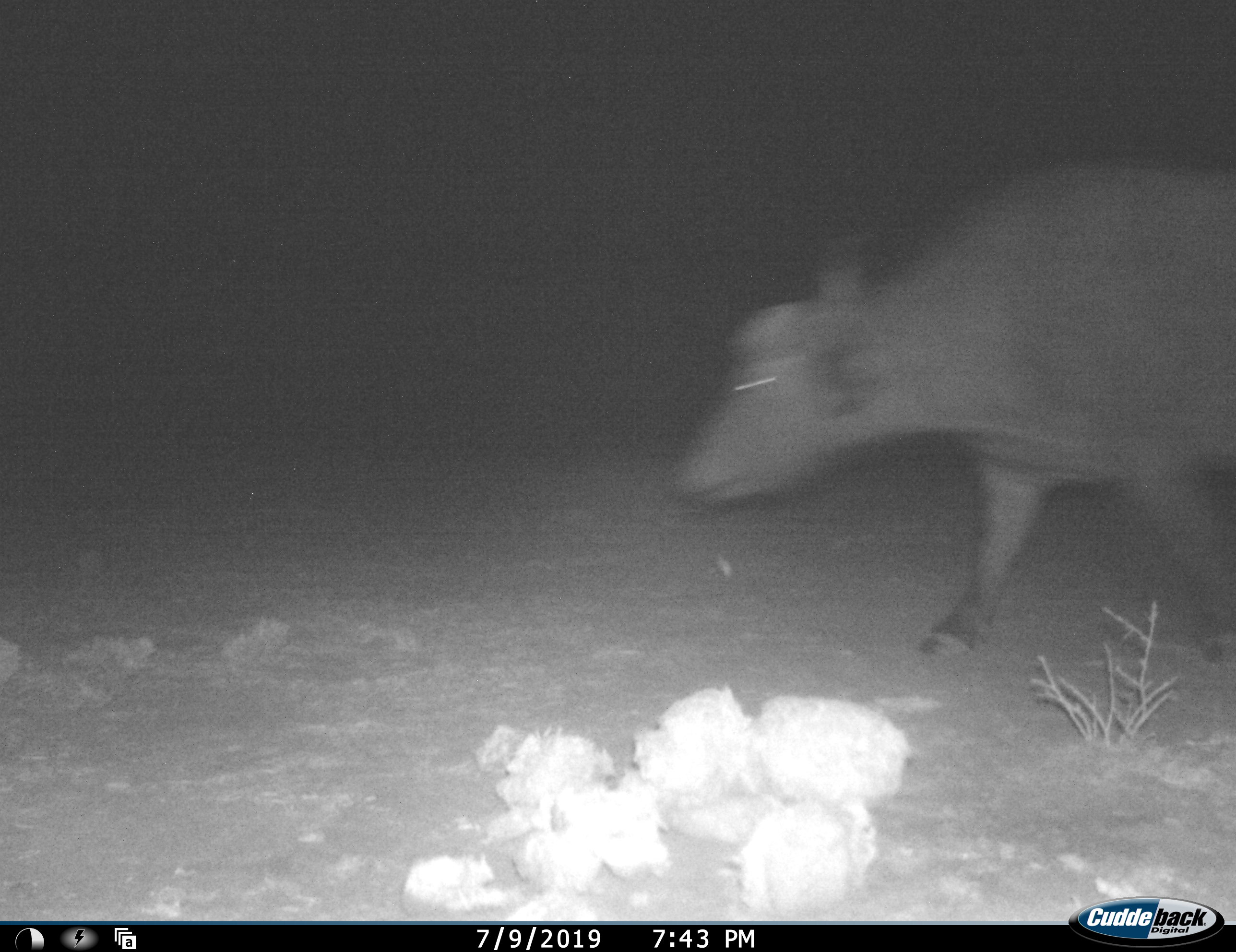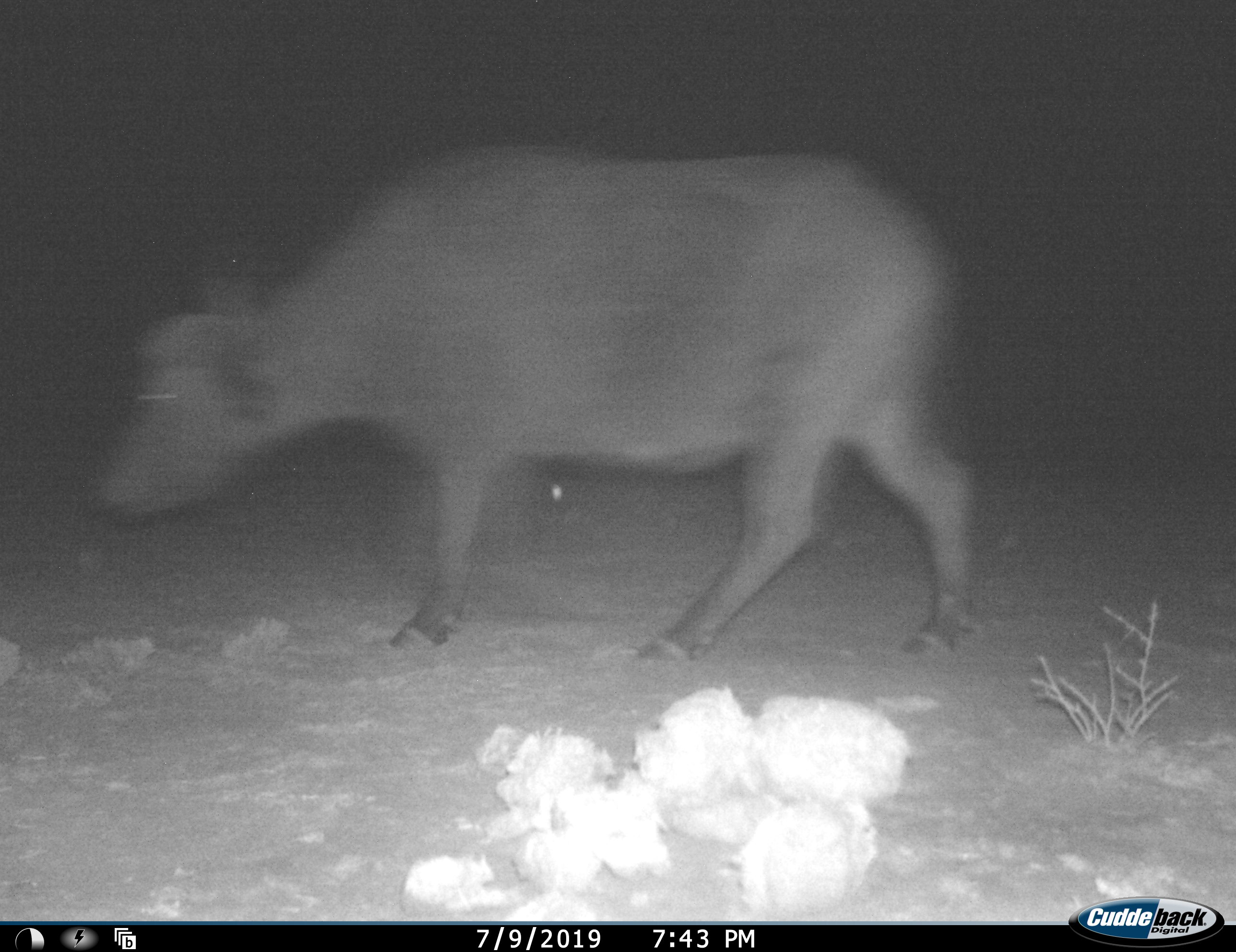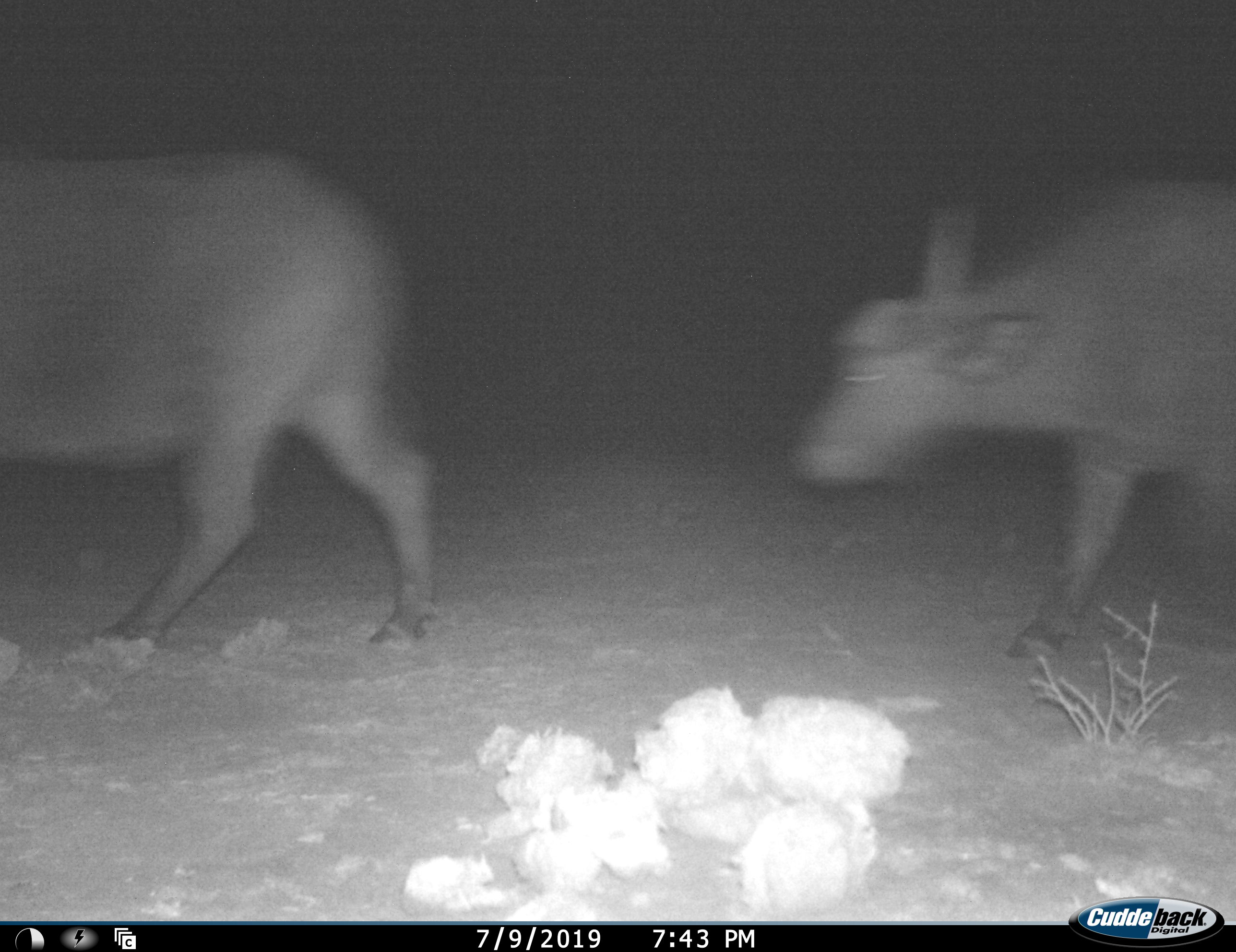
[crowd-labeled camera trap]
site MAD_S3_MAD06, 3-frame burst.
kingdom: Animalia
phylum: Chordata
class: Mammalia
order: Artiodactyla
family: Bovidae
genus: Syncerus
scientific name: Syncerus caffer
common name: african buffalo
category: buffalo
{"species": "buffalo (african buffalo) (Syncerus caffer)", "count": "2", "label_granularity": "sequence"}